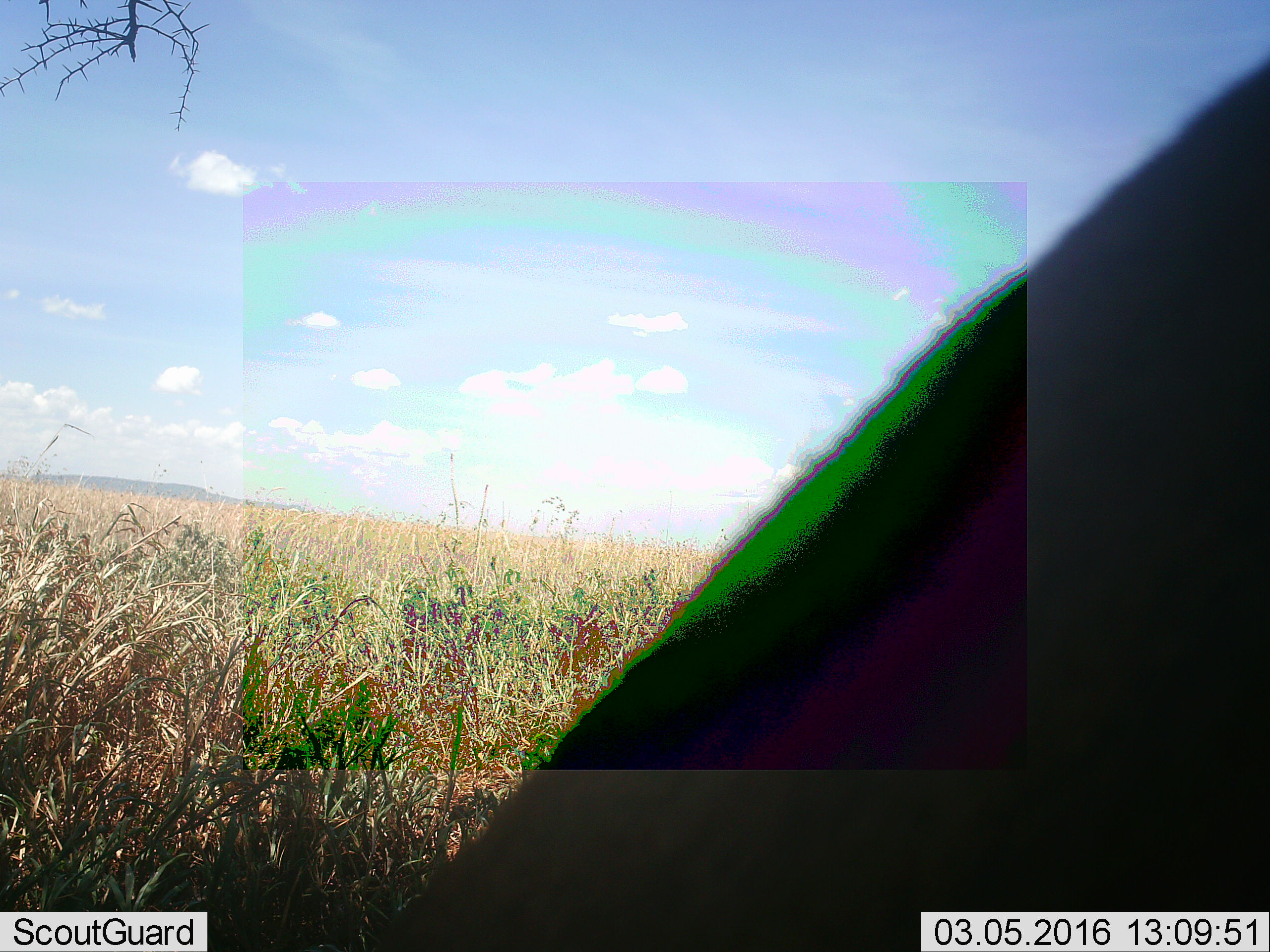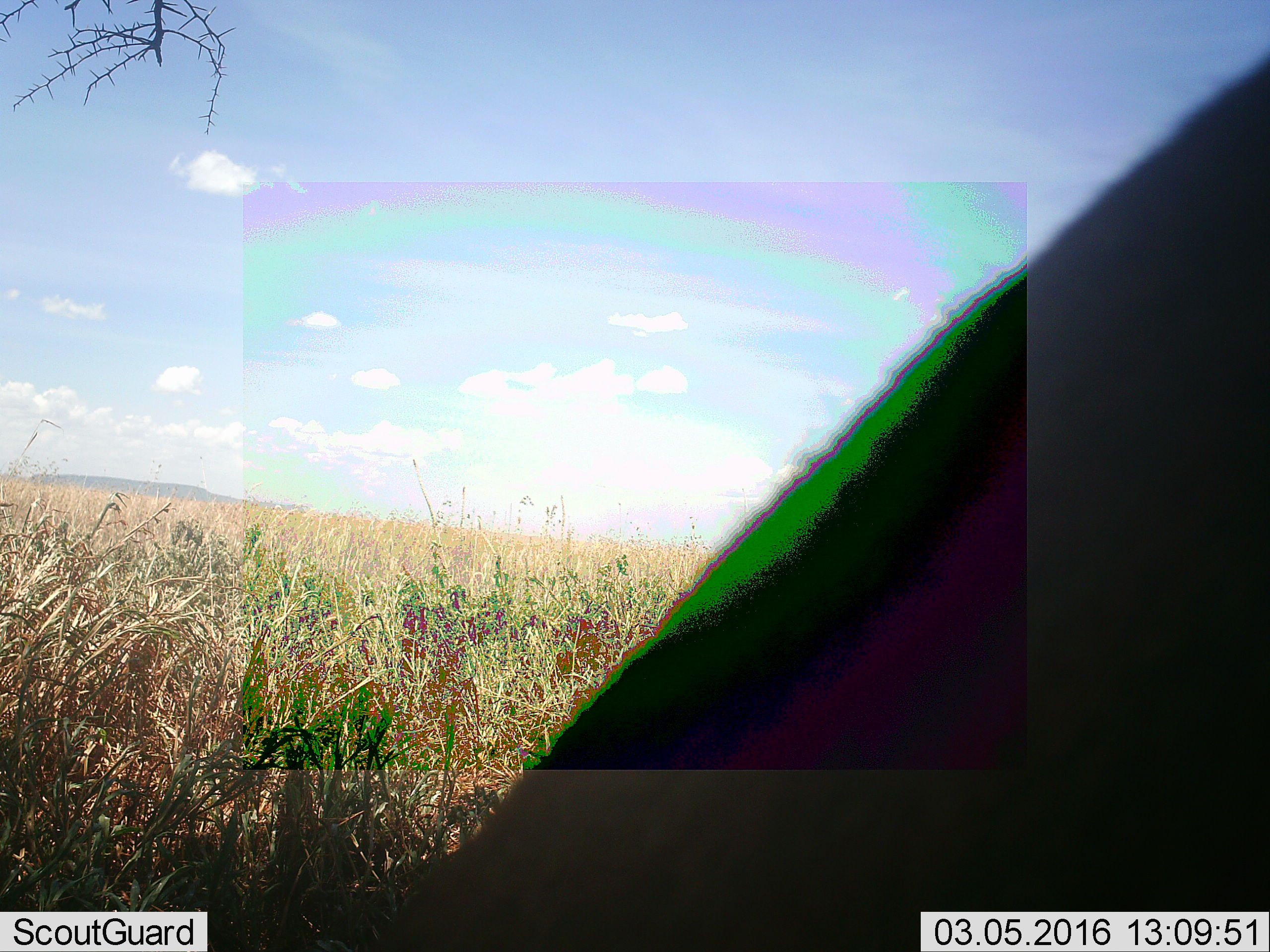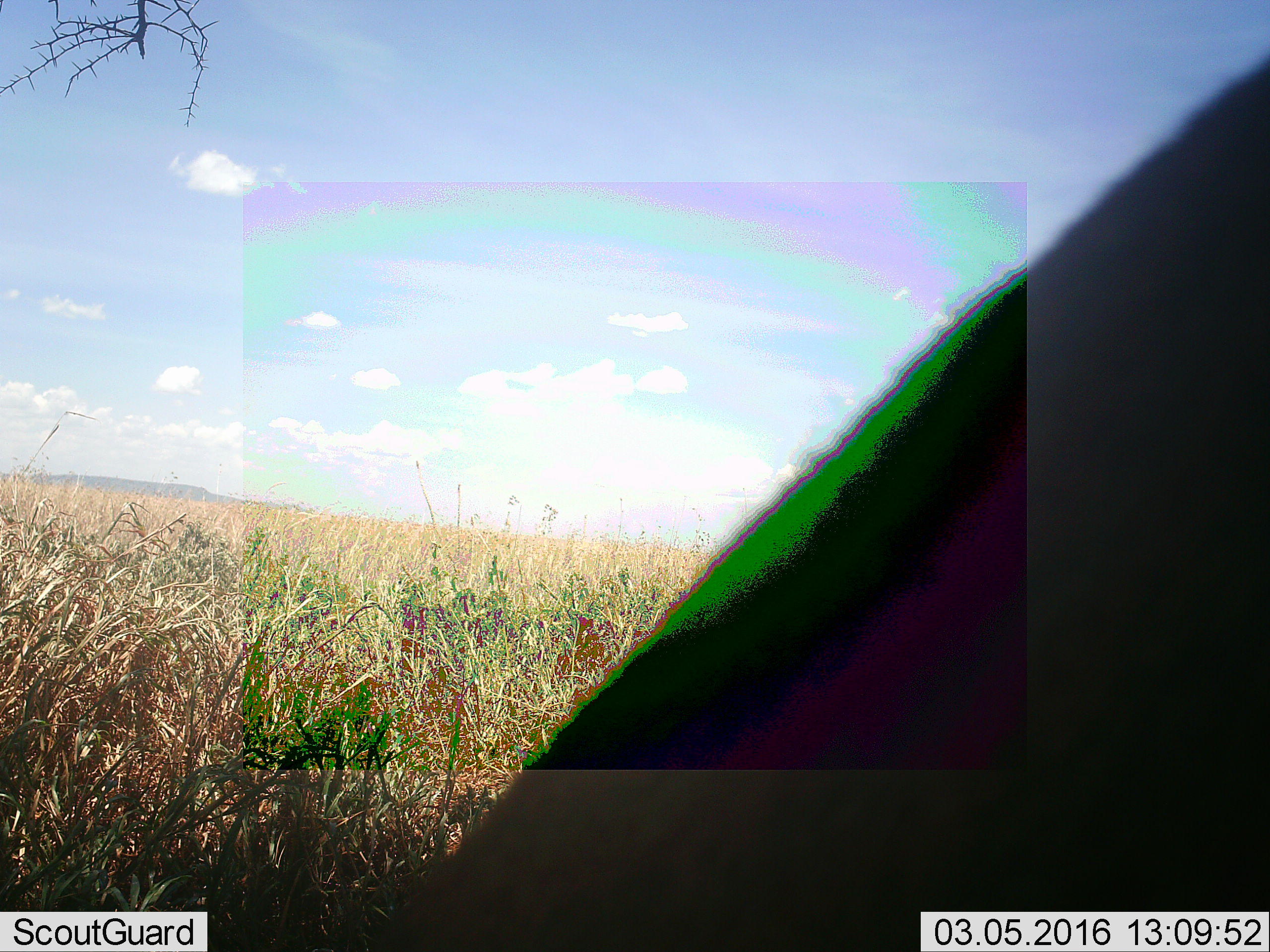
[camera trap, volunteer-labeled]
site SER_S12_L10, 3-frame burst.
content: unidentified animal